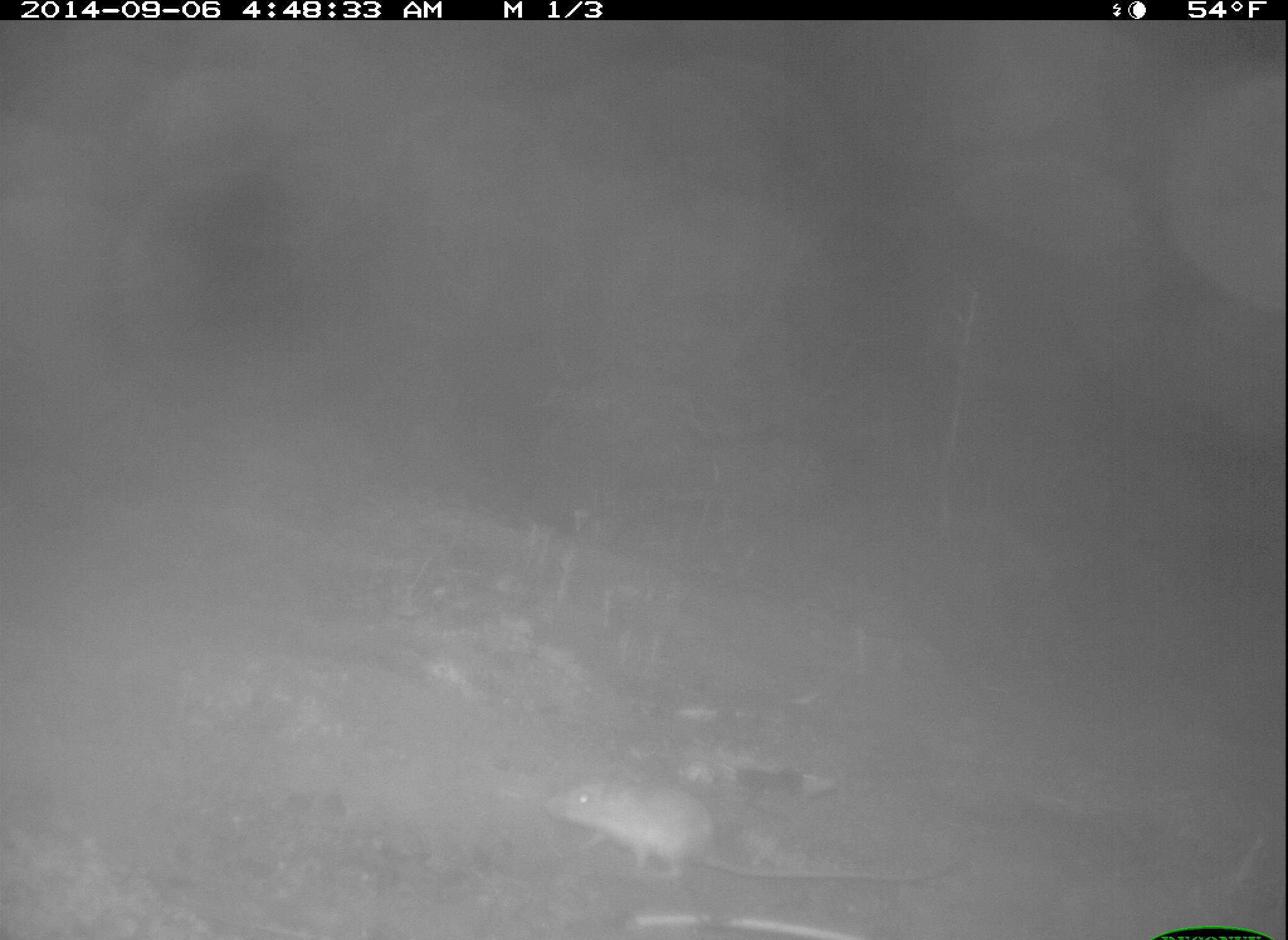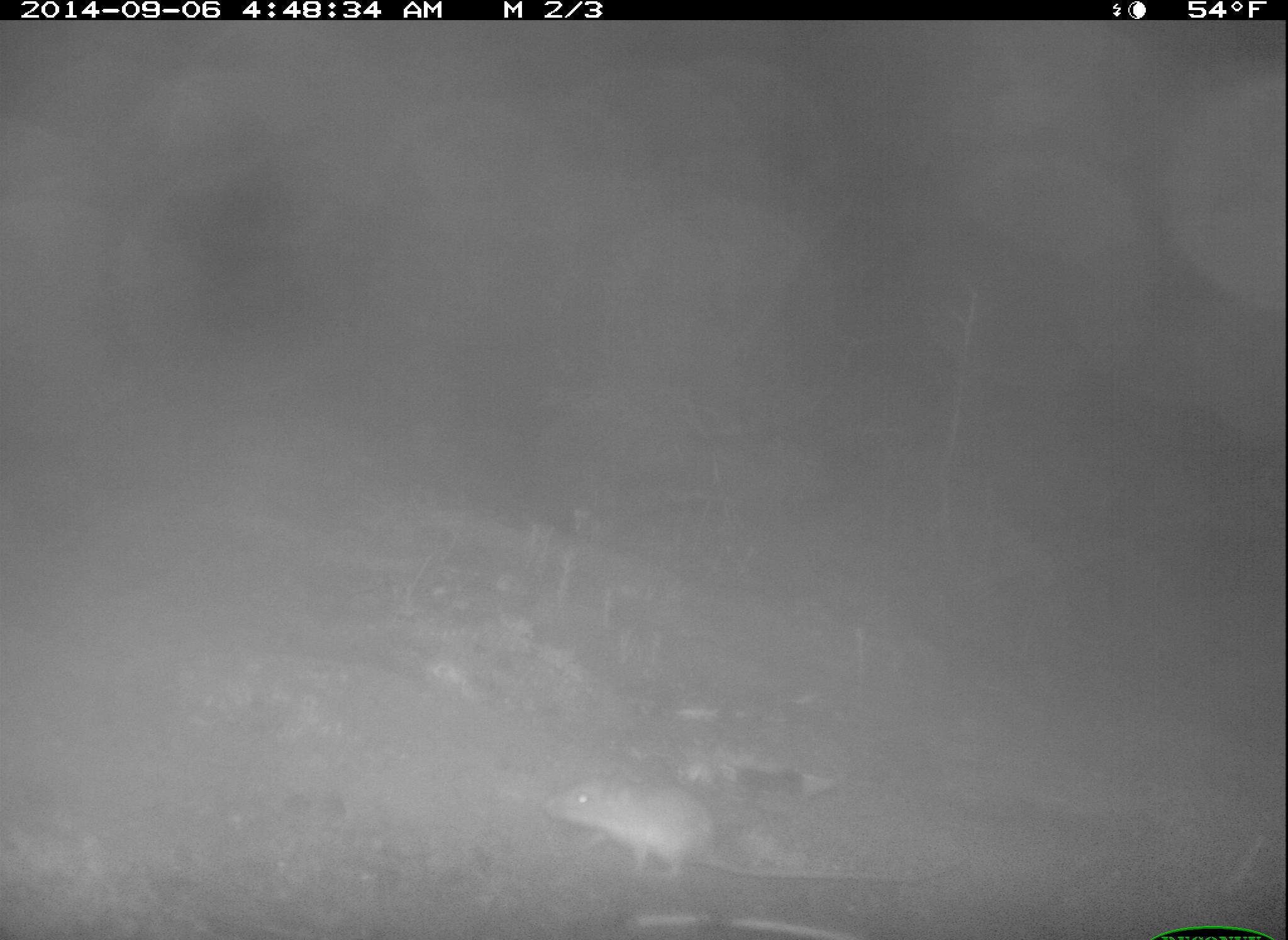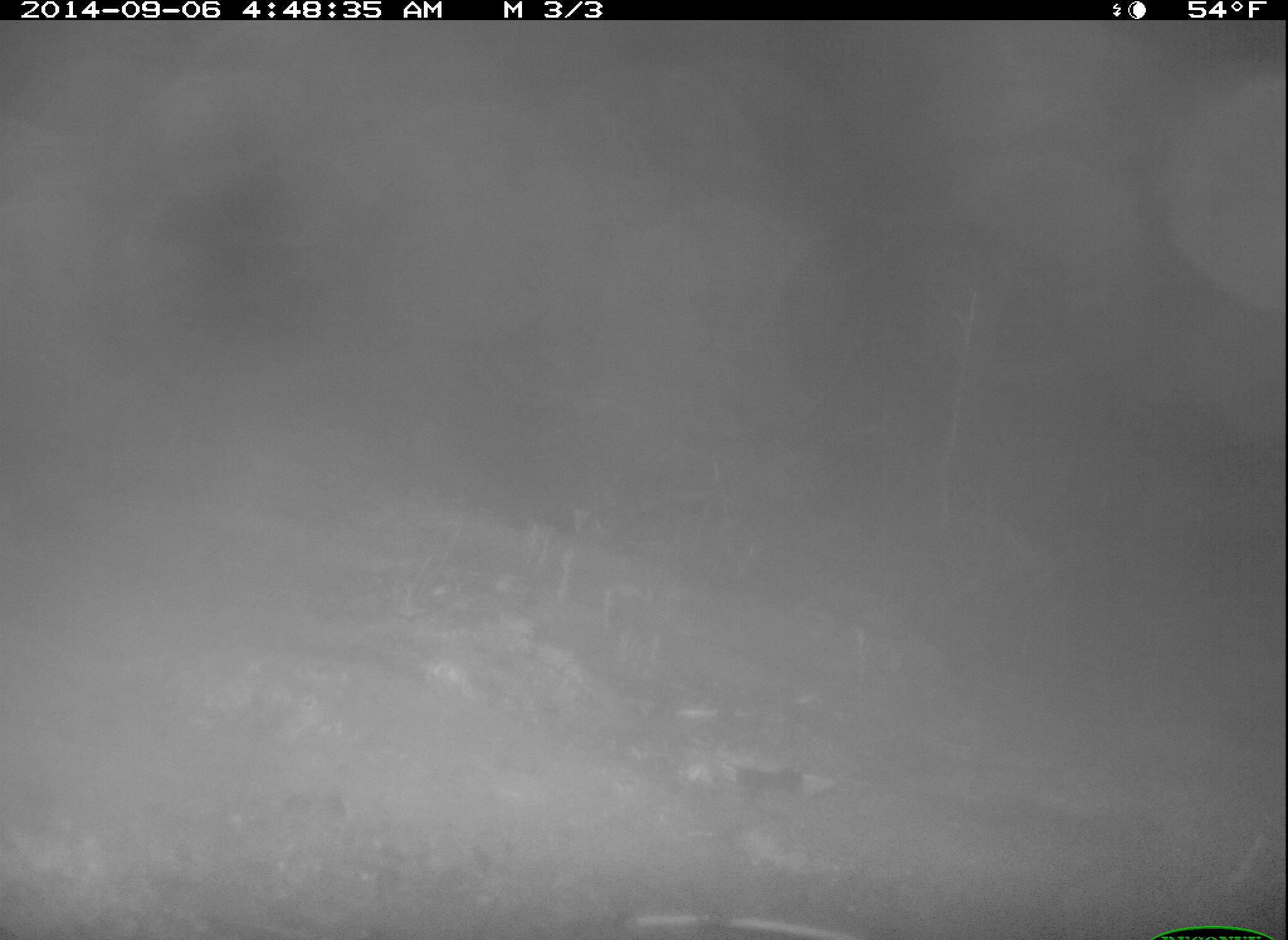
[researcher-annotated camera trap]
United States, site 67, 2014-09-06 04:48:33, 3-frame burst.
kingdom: Animalia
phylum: Chordata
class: Mammalia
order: Rodentia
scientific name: Rodentia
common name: rodent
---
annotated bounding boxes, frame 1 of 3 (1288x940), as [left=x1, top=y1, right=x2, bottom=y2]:
rodent: [left=546, top=775, right=909, bottom=896]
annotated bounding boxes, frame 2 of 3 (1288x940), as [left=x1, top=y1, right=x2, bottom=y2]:
rodent: [left=530, top=775, right=955, bottom=891]